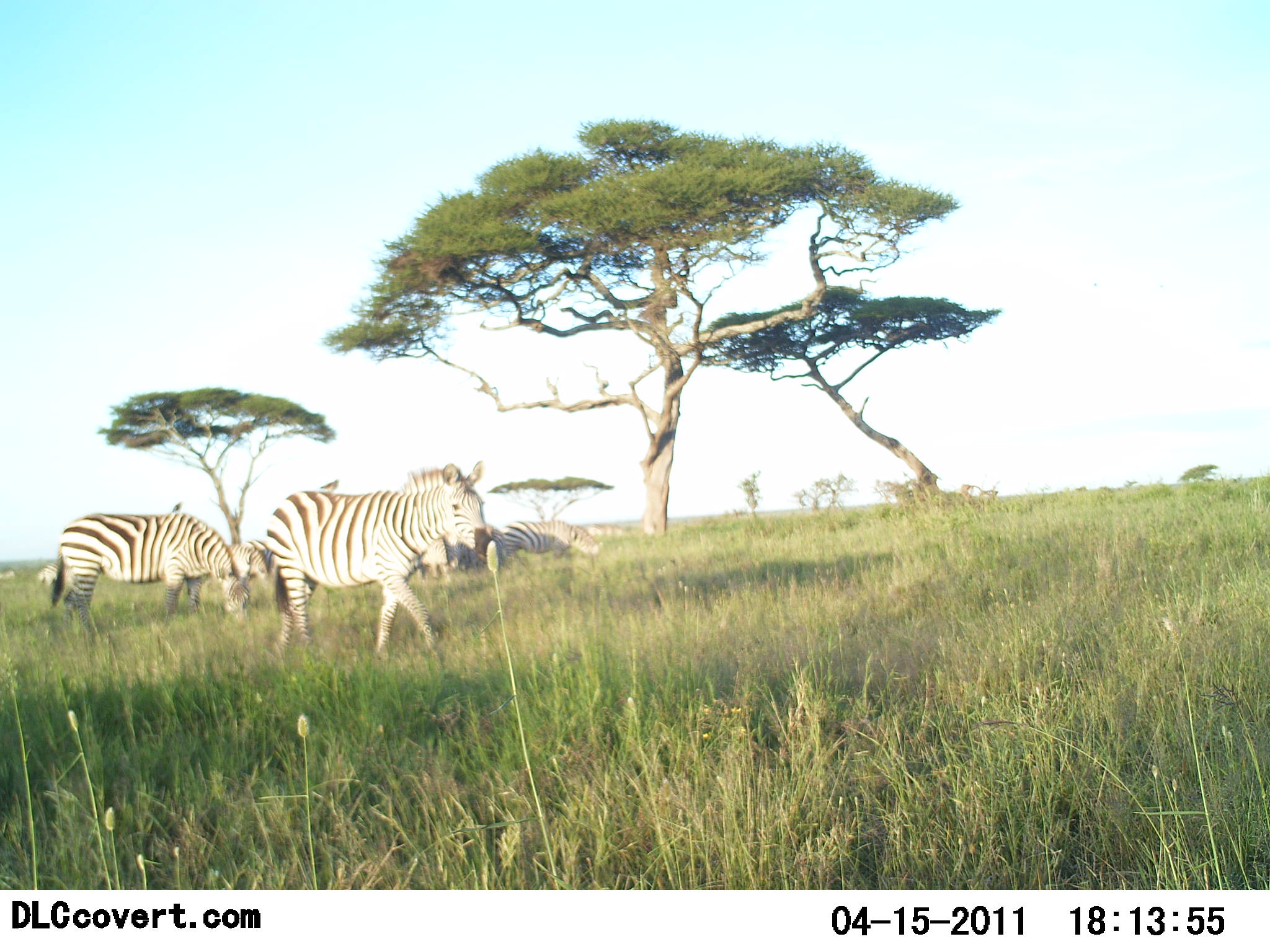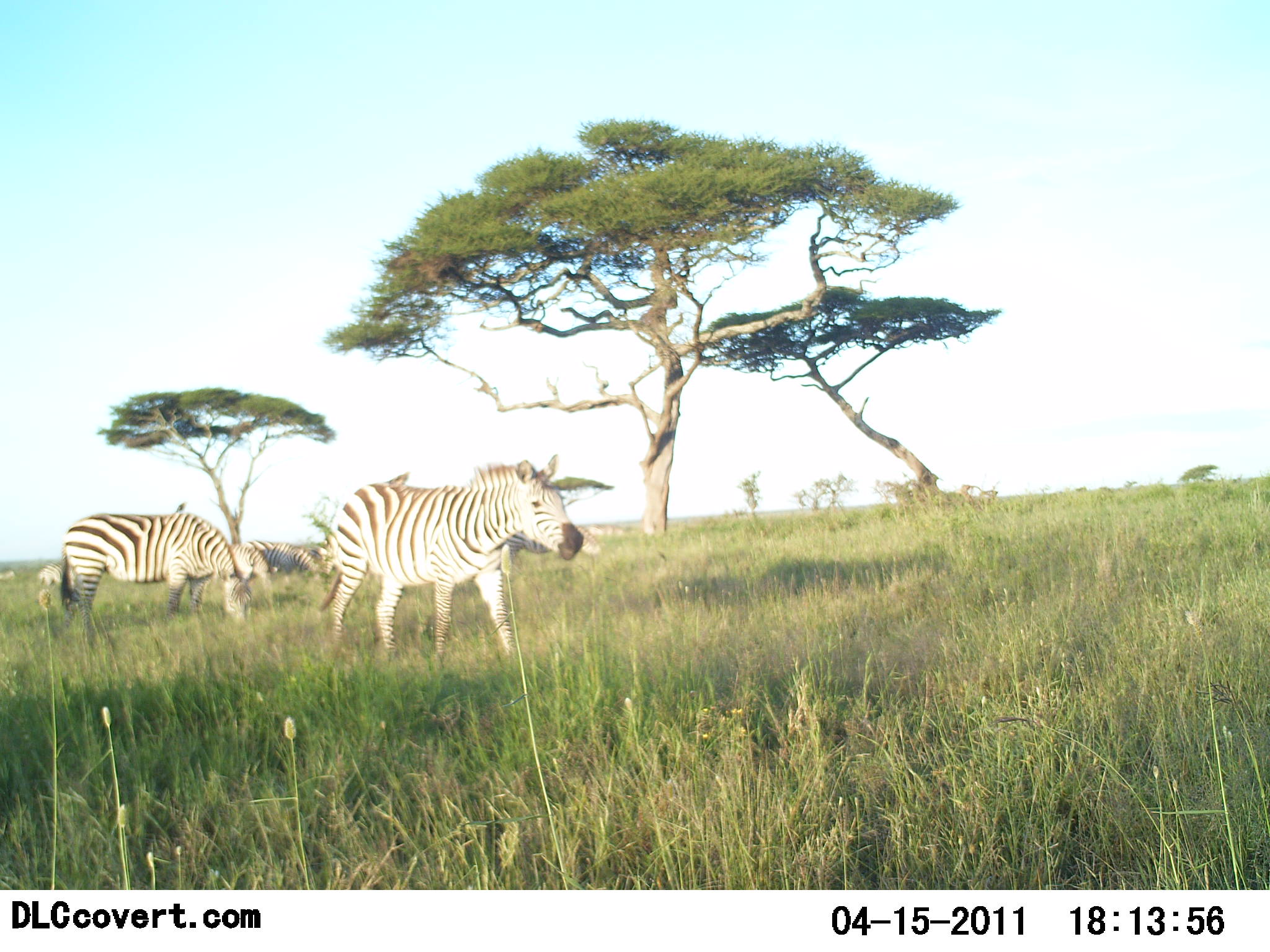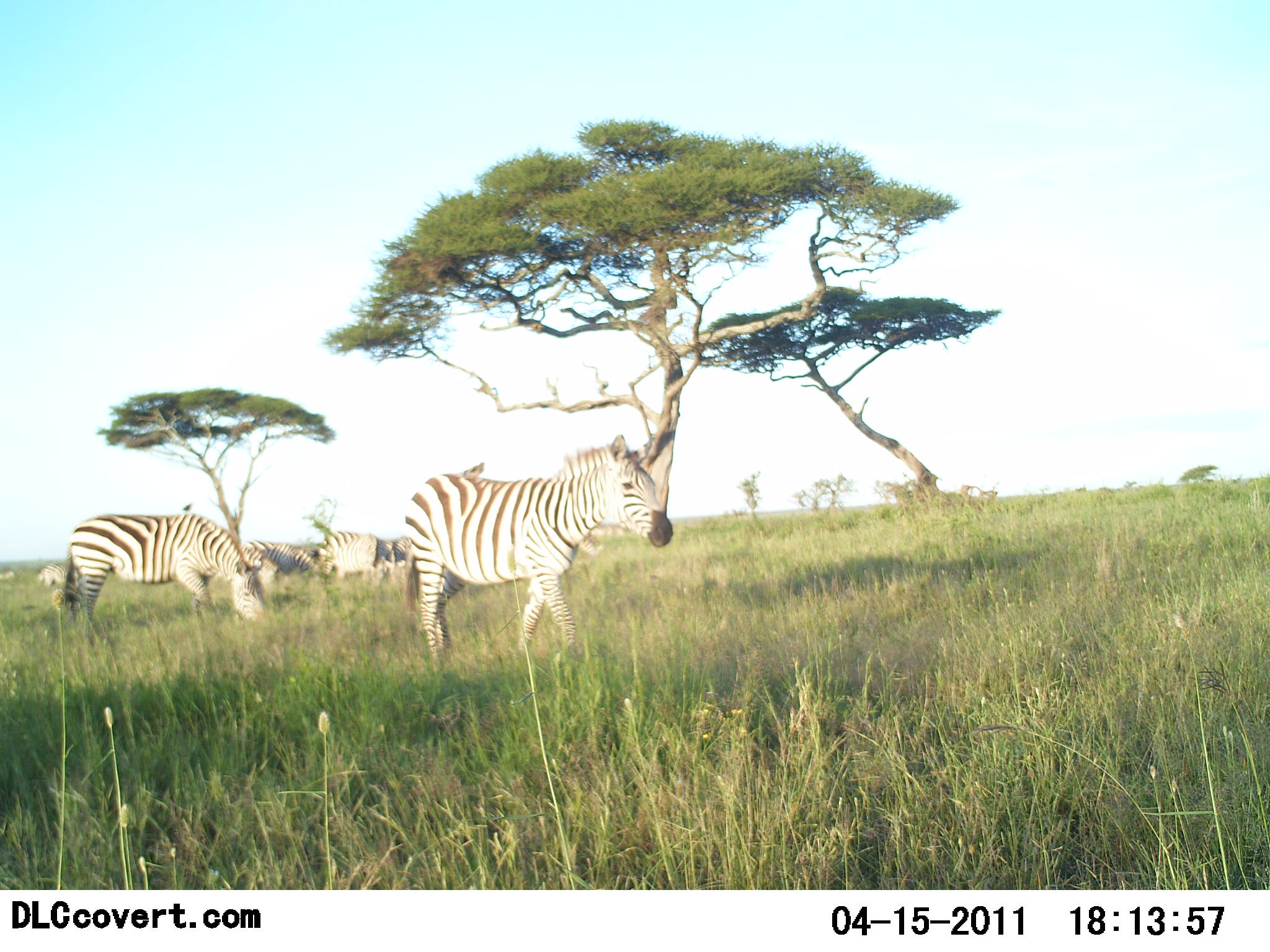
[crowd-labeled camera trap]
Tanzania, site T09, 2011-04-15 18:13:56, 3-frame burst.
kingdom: Animalia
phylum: Chordata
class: Mammalia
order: Perissodactyla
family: Equidae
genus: Equus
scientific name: Equus quagga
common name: plains zebra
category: zebra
Zebra (plains zebra) (Equus quagga), count 6. Behavior (volunteer vote fractions): standing 31%, resting 15%, moving 77%, interacting 0%. Young present (vote fraction): 0%. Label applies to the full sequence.